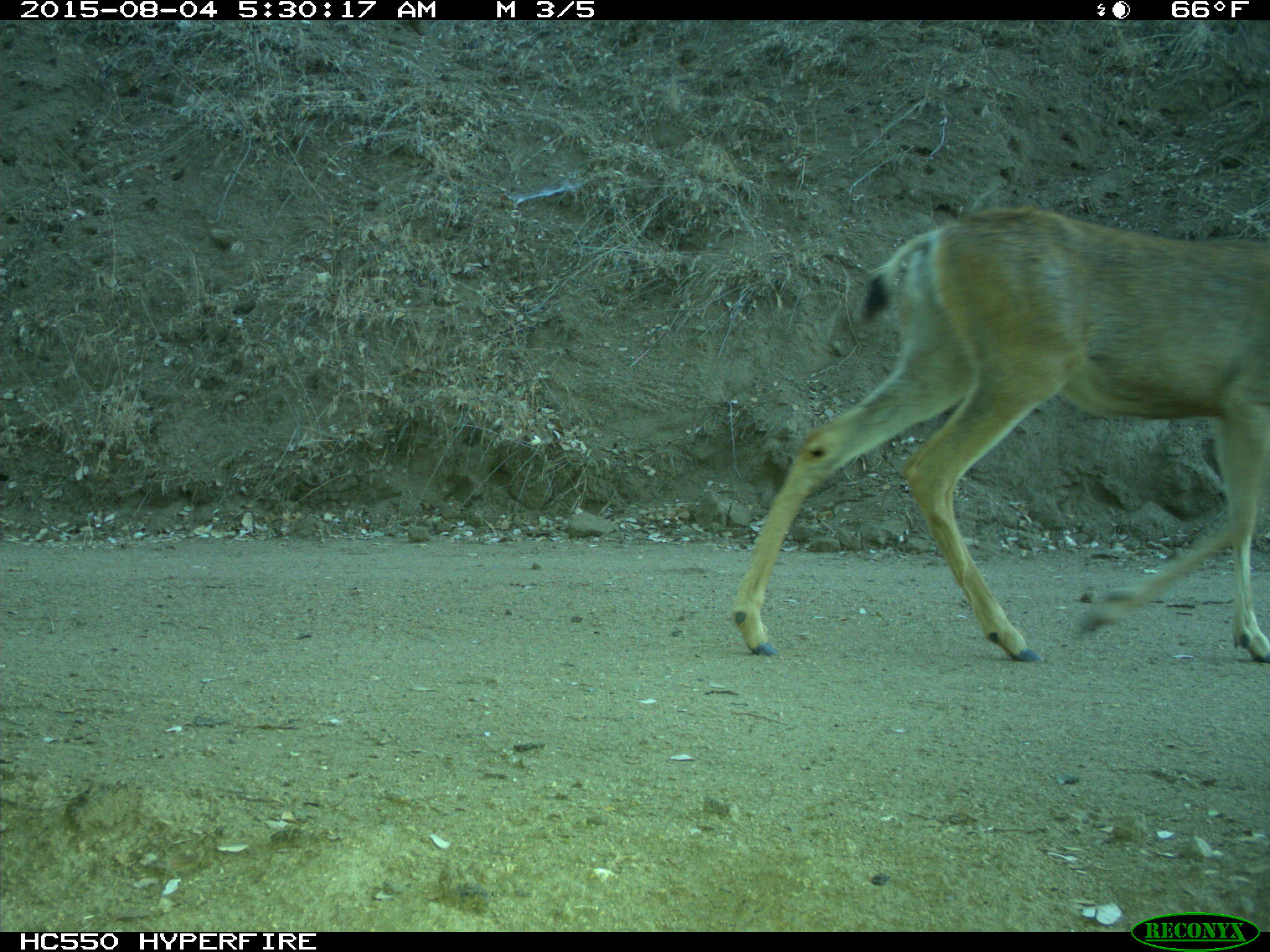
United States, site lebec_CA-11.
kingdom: Animalia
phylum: Chordata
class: Mammalia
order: Artiodactyla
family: Cervidae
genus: Odocoileus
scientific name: Odocoileus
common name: deer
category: unidentified deer